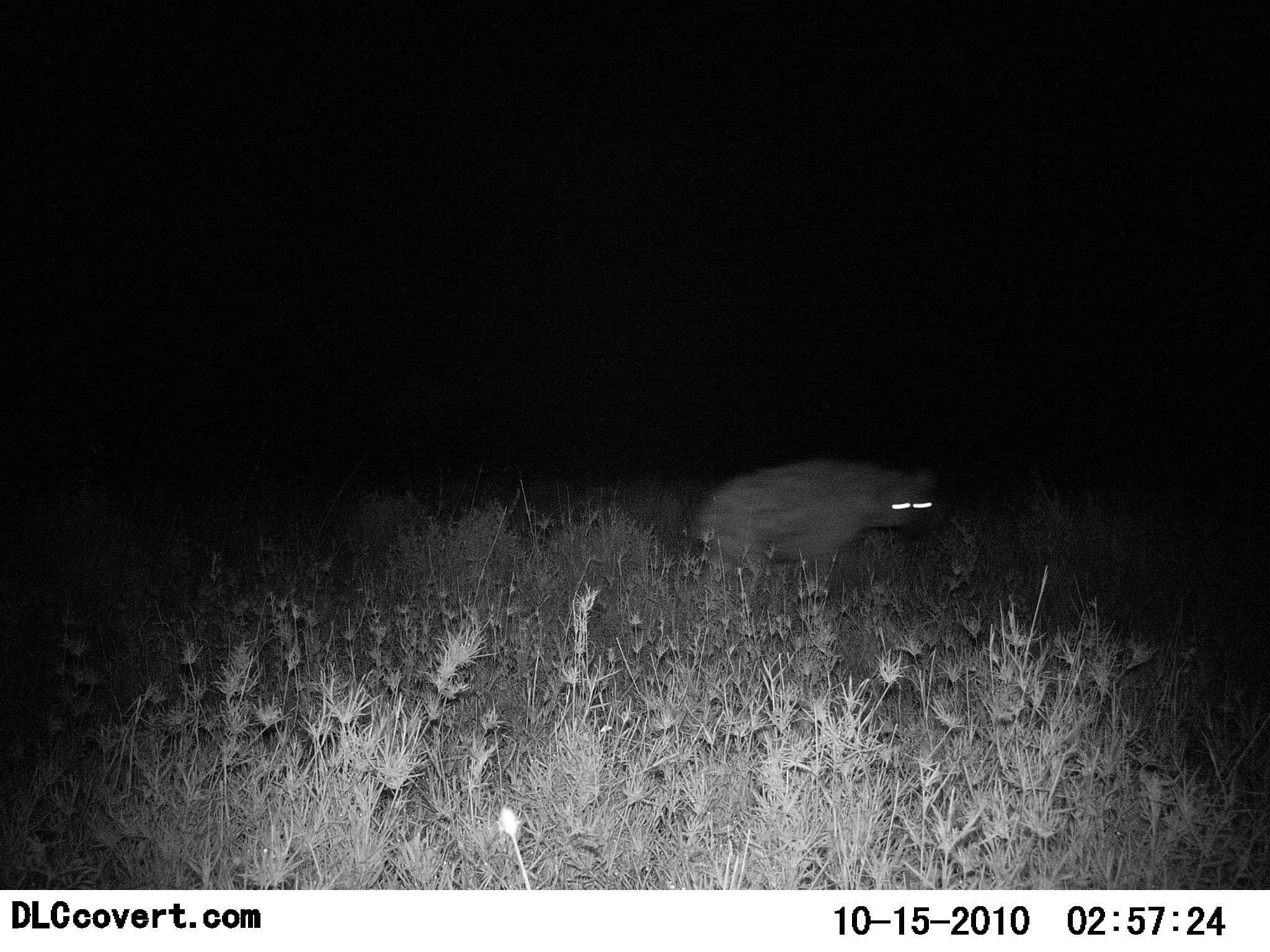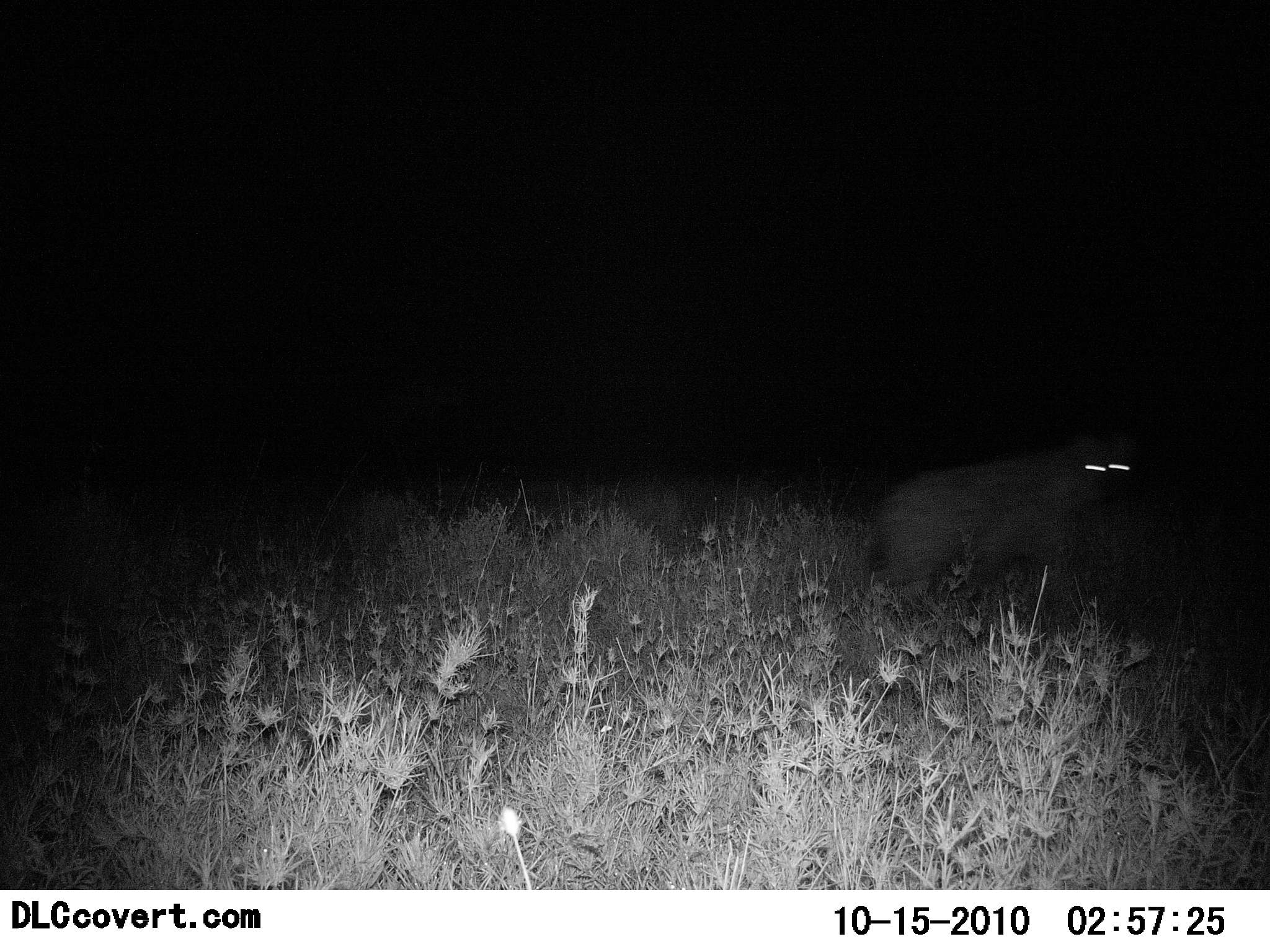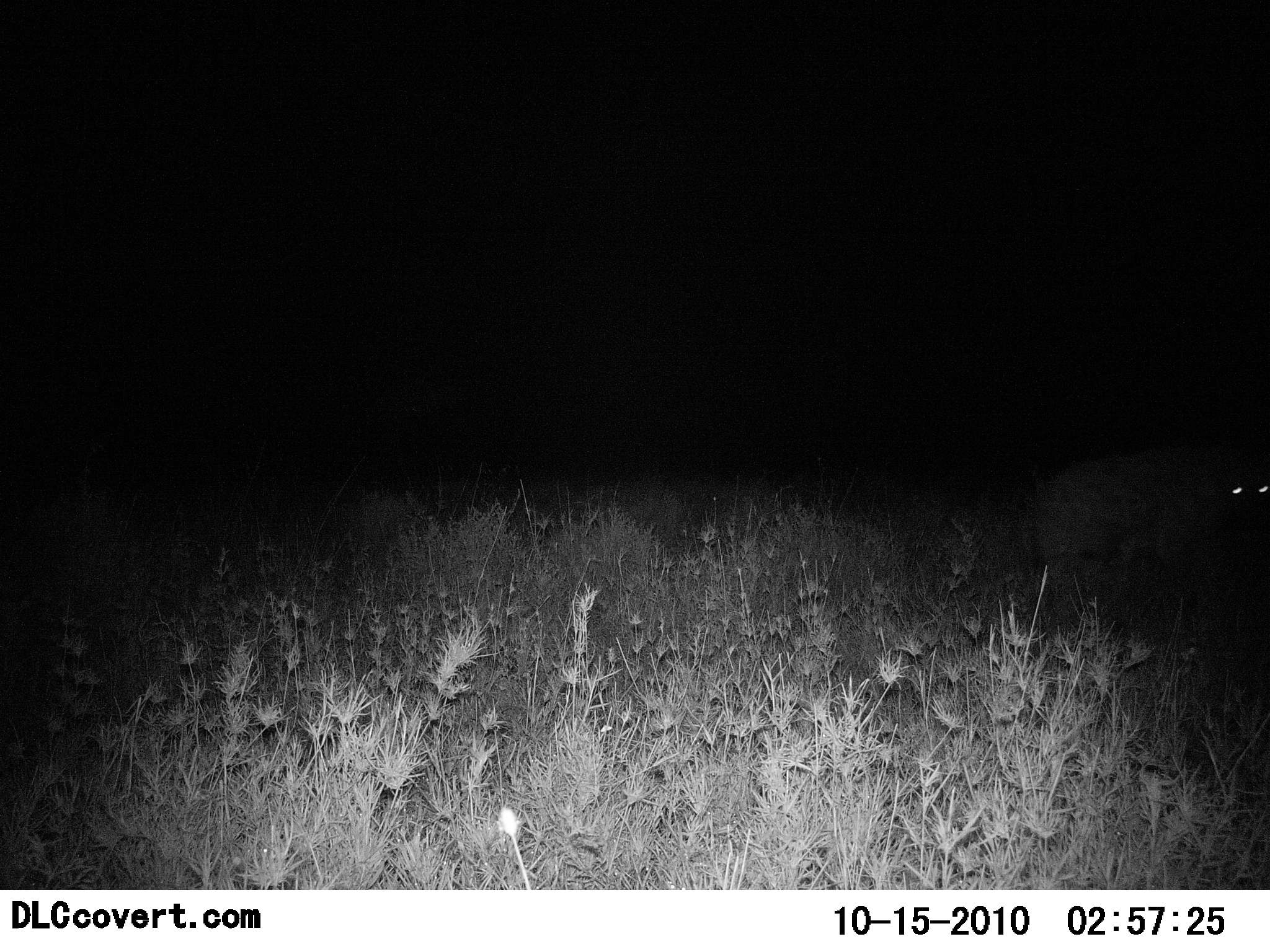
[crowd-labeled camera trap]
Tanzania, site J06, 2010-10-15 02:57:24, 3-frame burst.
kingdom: Animalia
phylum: Chordata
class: Mammalia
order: Carnivora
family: Hyaenidae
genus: Crocuta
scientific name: Crocuta crocuta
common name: spotted hyena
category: hyenaspotted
Hyenaspotted (spotted hyena) (Crocuta crocuta), count 1. Behavior (volunteer vote fractions): standing 0%, resting 0%, moving 100%, interacting 0%. Young present (vote fraction): 0%. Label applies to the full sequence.